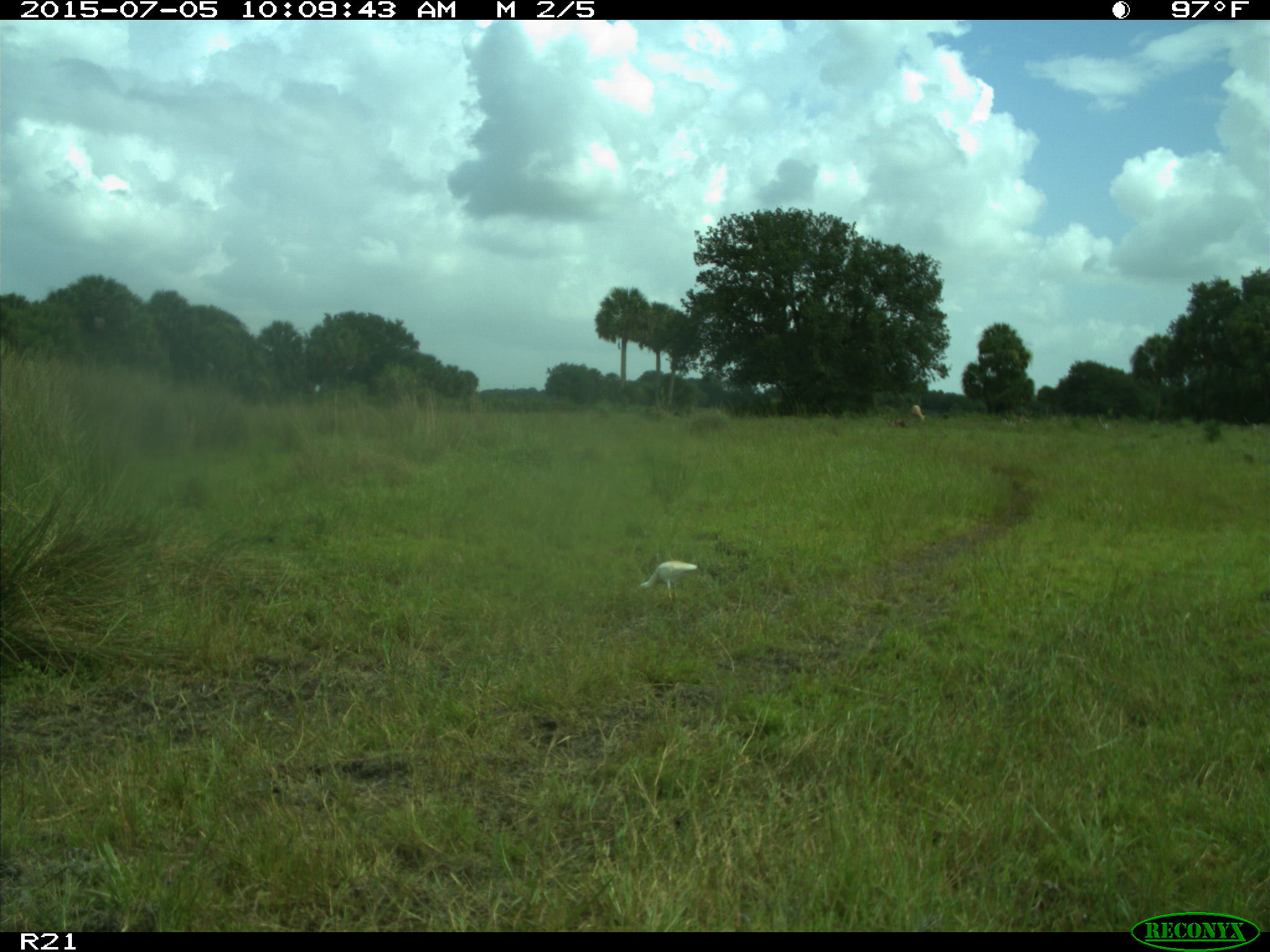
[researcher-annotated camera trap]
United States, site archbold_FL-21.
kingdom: Animalia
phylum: Chordata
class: Mammalia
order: Artiodactyla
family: Bovidae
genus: Bos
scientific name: Bos taurus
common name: domestic cow